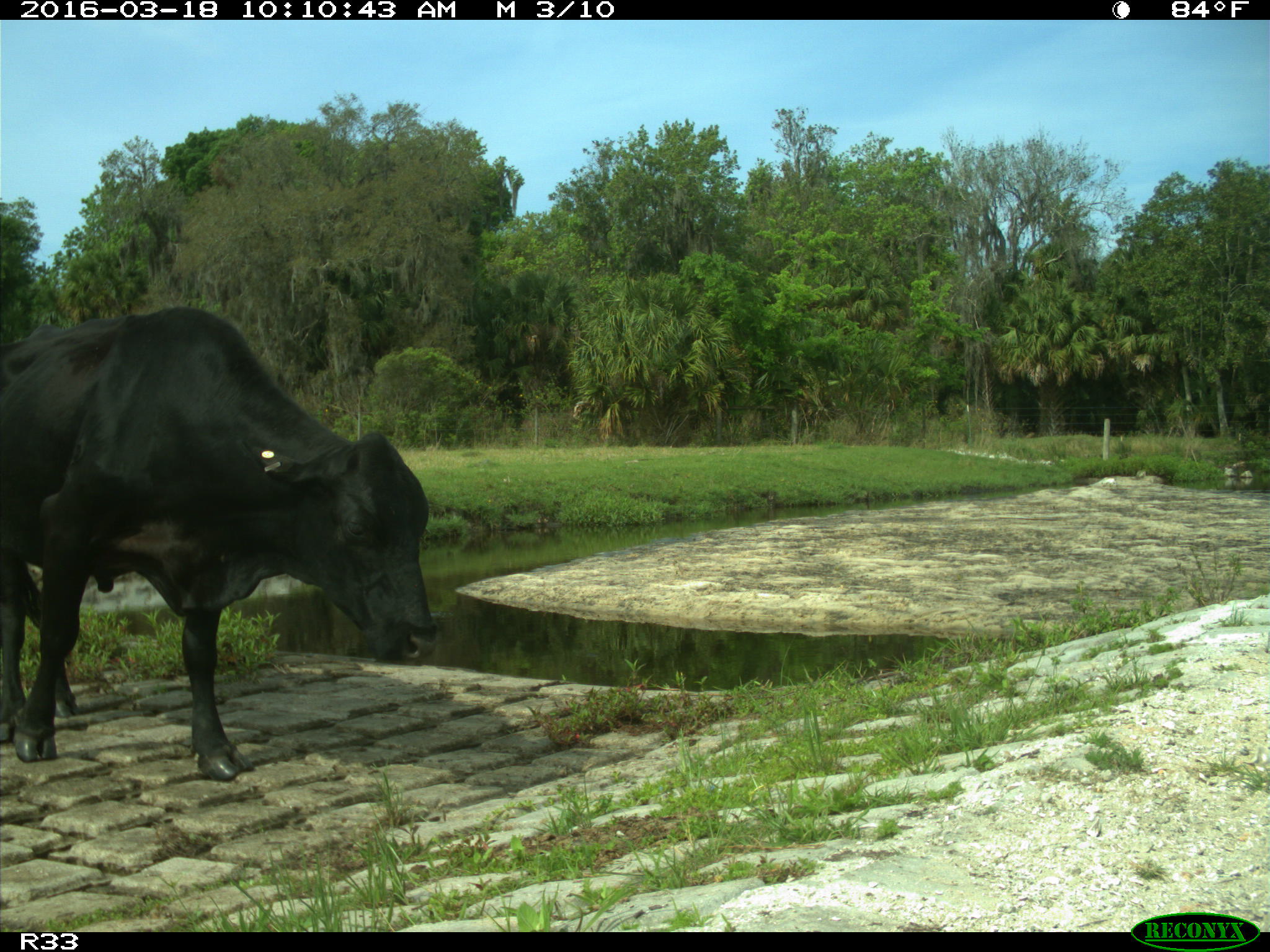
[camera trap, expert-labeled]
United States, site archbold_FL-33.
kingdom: Animalia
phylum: Chordata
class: Mammalia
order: Artiodactyla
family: Bovidae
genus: Bos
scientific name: Bos taurus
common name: domestic cow